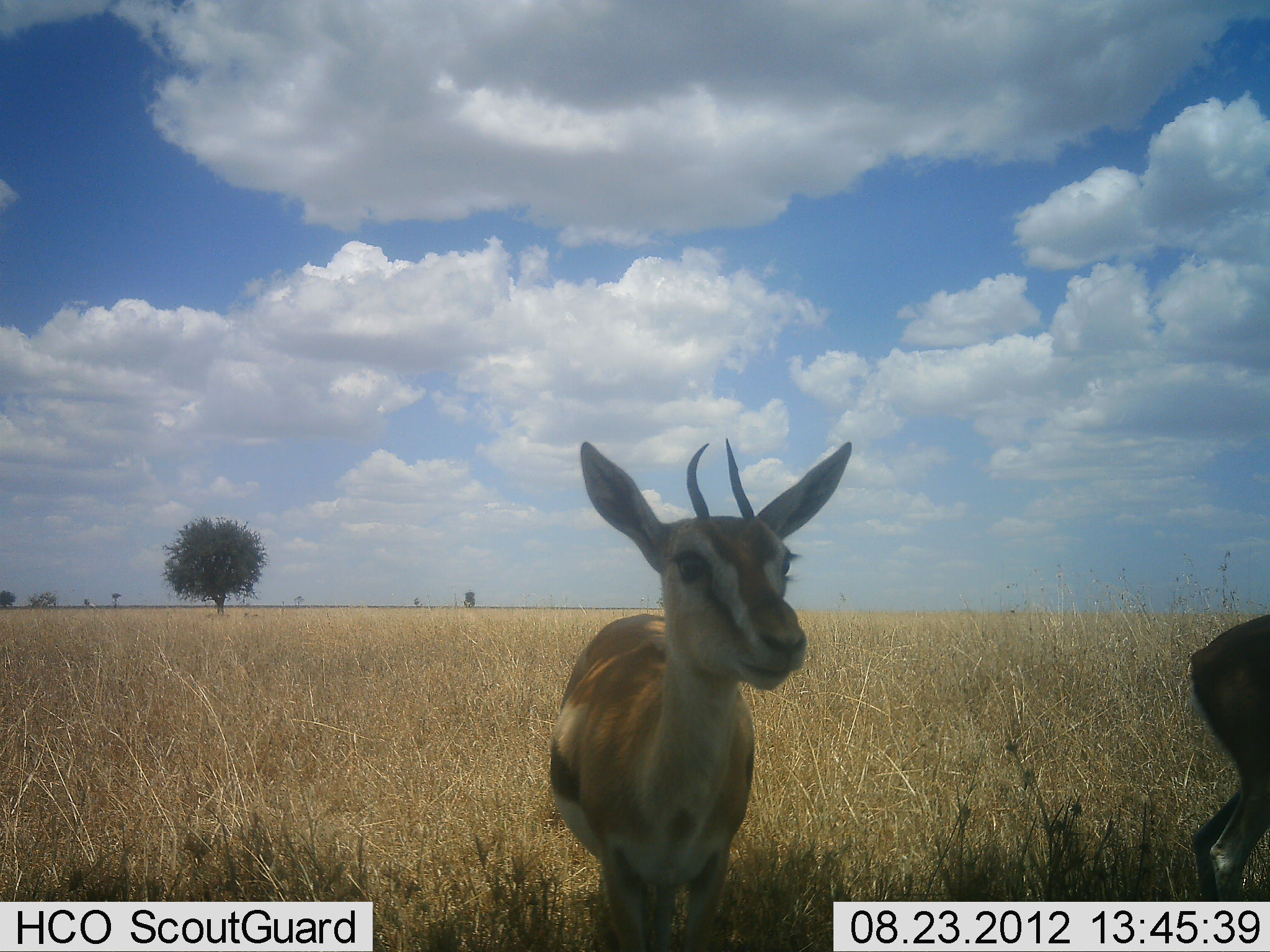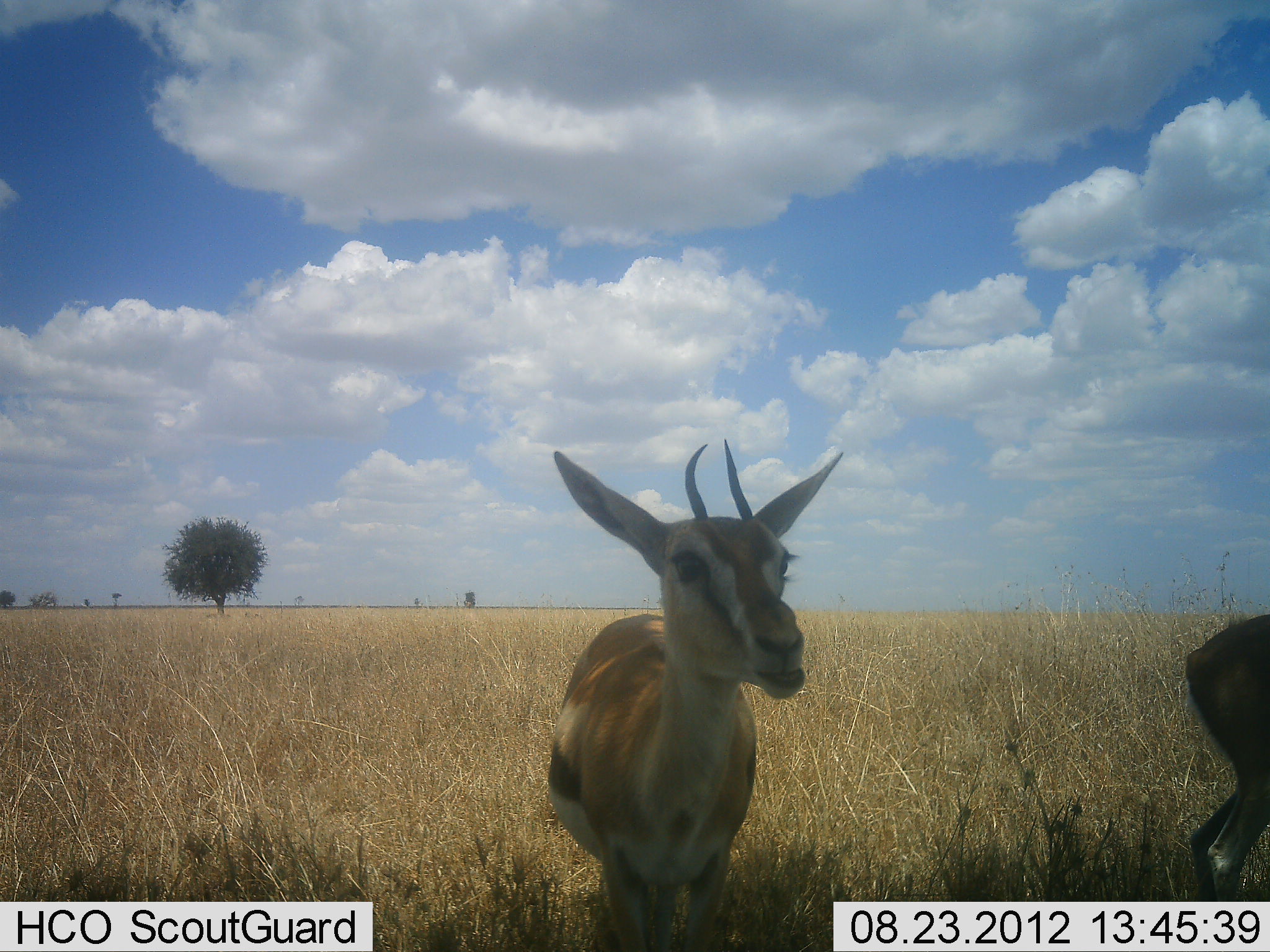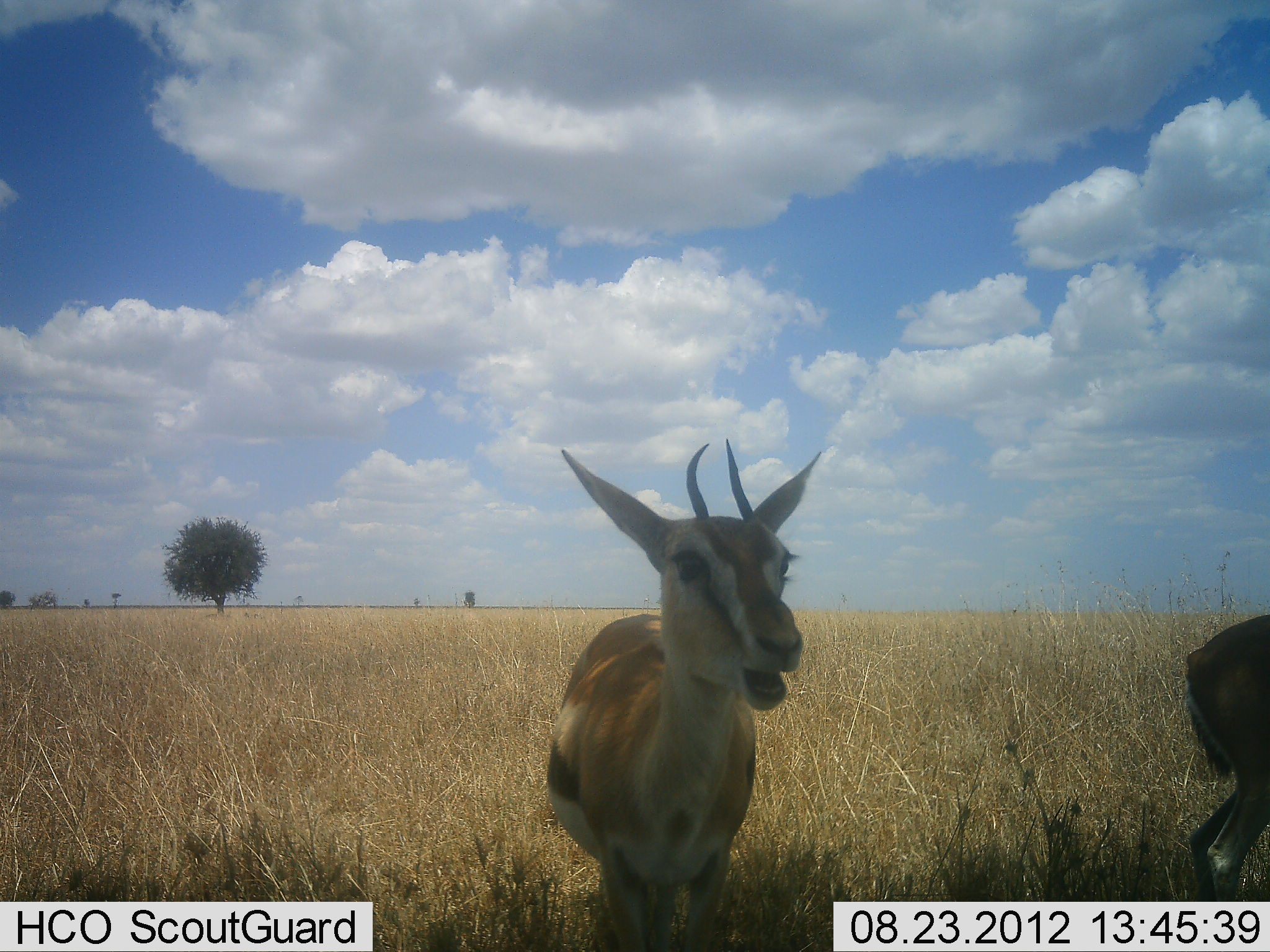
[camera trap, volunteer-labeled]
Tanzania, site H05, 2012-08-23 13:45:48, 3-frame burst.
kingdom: Animalia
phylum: Chordata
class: Mammalia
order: Artiodactyla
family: Bovidae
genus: Eudorcas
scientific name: Eudorcas thomsonii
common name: thomson's gazelle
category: gazellethomsons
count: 2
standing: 80%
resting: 0%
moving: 0%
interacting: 0%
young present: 0%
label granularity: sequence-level